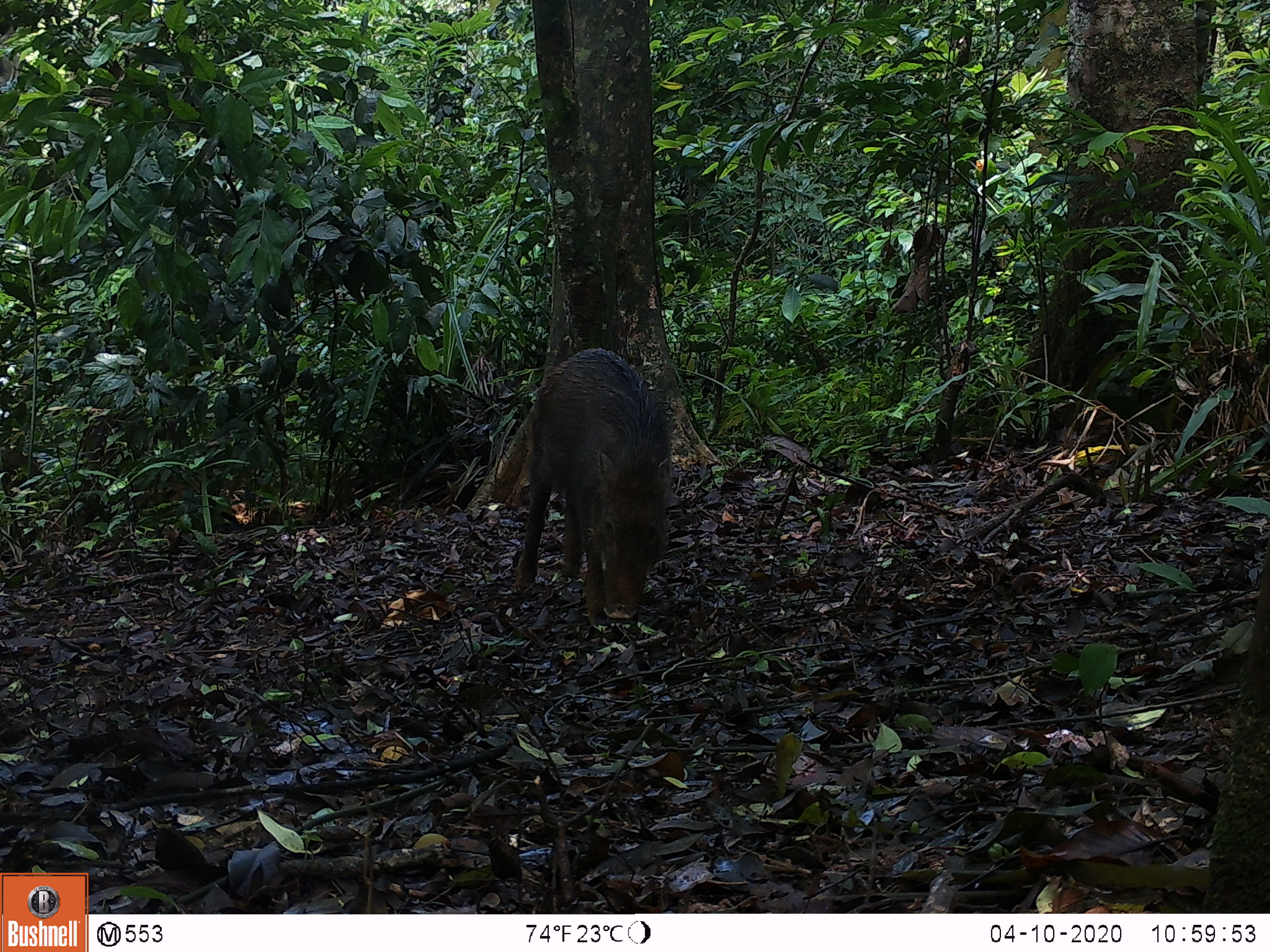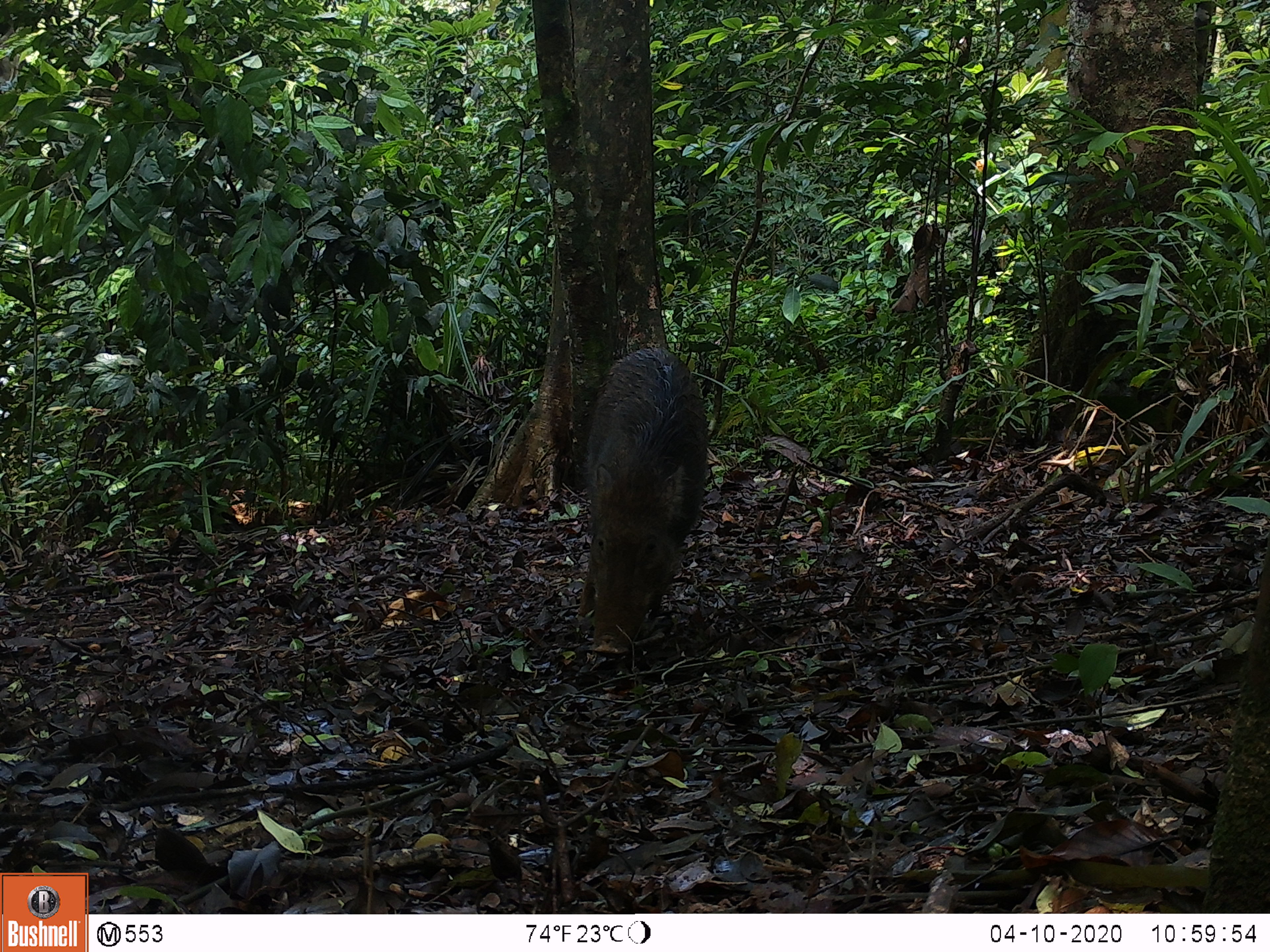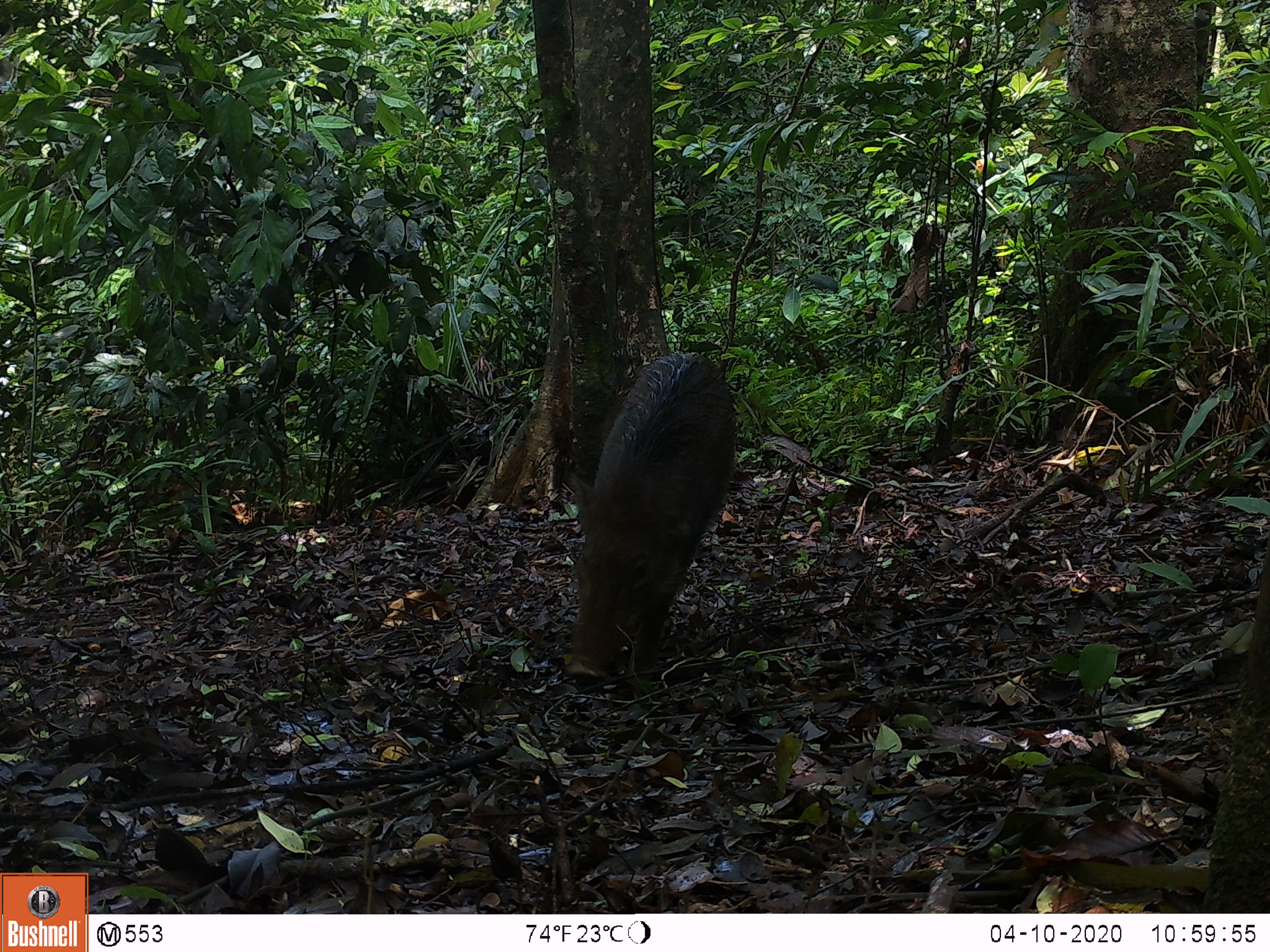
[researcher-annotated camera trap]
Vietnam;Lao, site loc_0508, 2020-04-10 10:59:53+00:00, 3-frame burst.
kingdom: Animalia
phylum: Chordata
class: Mammalia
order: Artiodactyla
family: Suidae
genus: Sus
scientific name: Sus scrofa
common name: eurasian wild pig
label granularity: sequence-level